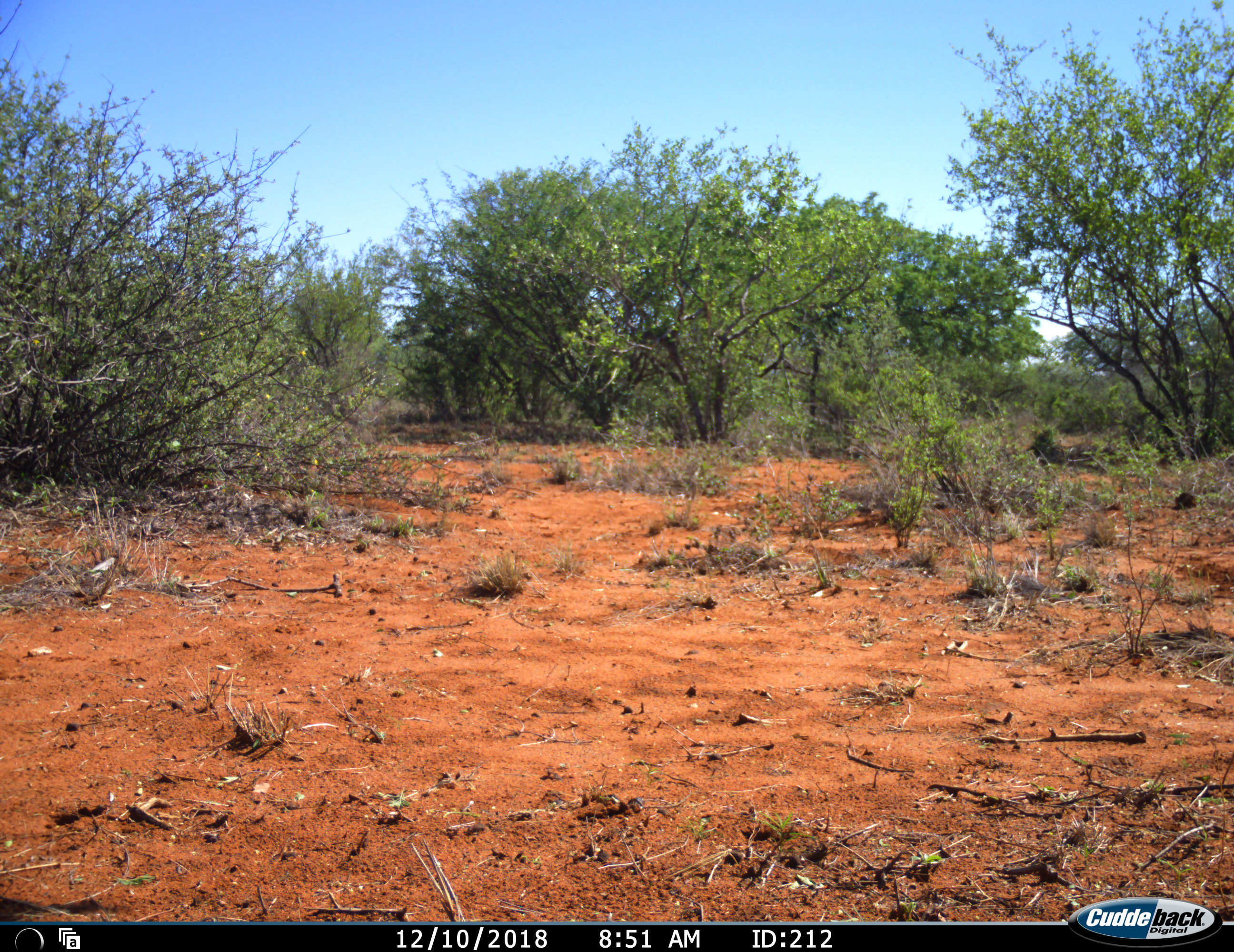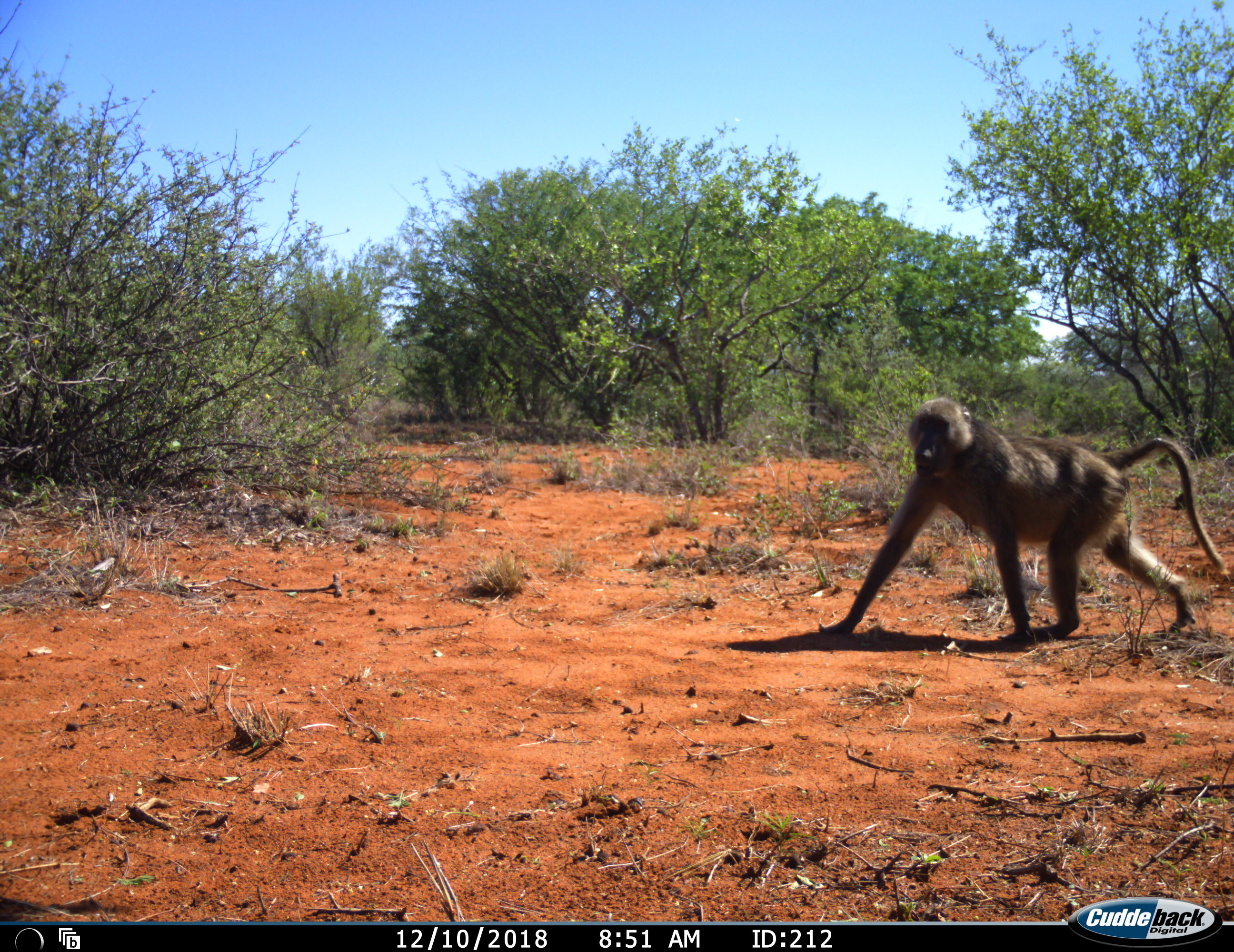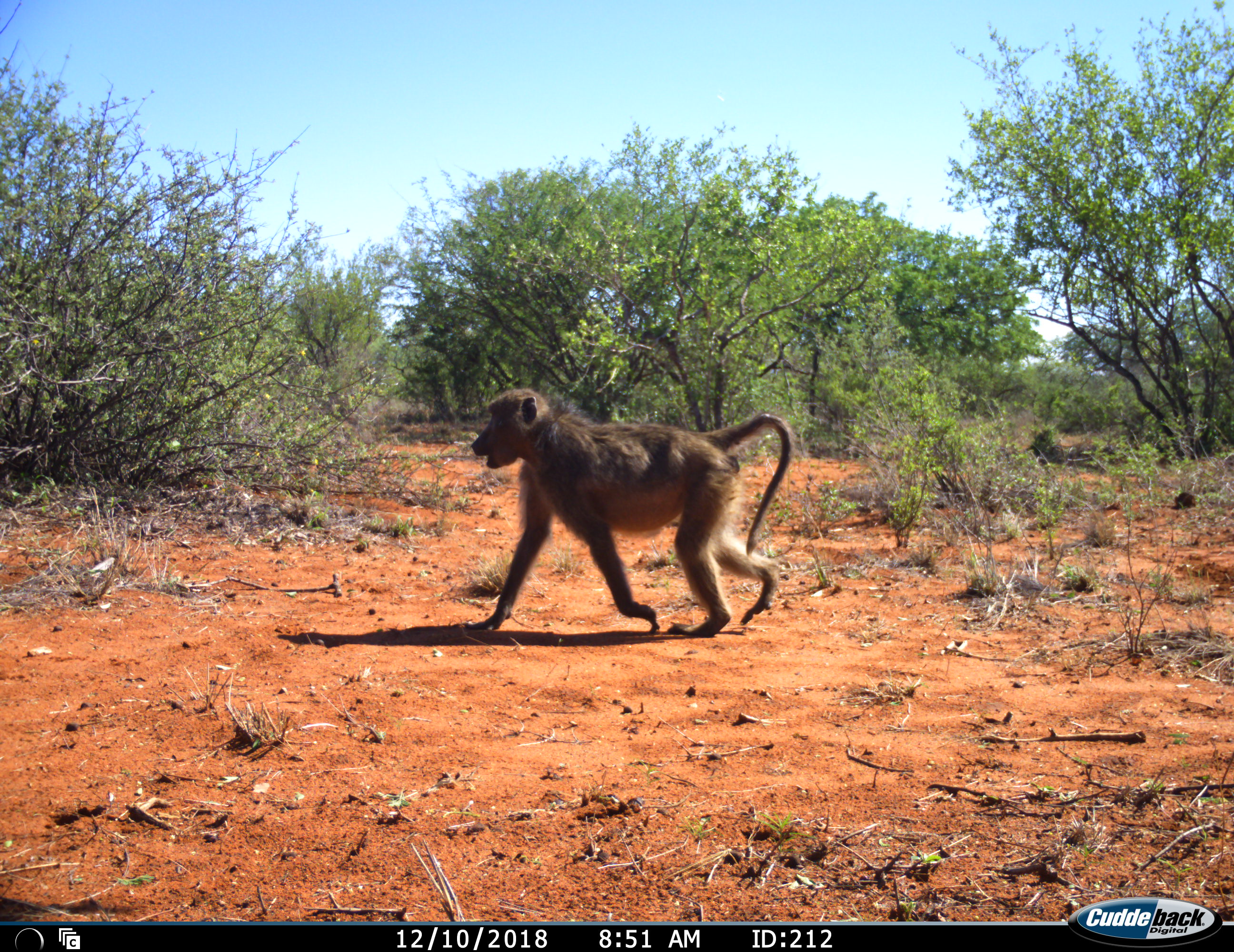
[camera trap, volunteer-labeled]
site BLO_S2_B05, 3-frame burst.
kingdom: Animalia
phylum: Chordata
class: Mammalia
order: Primates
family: Cercopithecidae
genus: Papio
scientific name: Papio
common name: baboon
Baboon (Papio), count 1. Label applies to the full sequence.